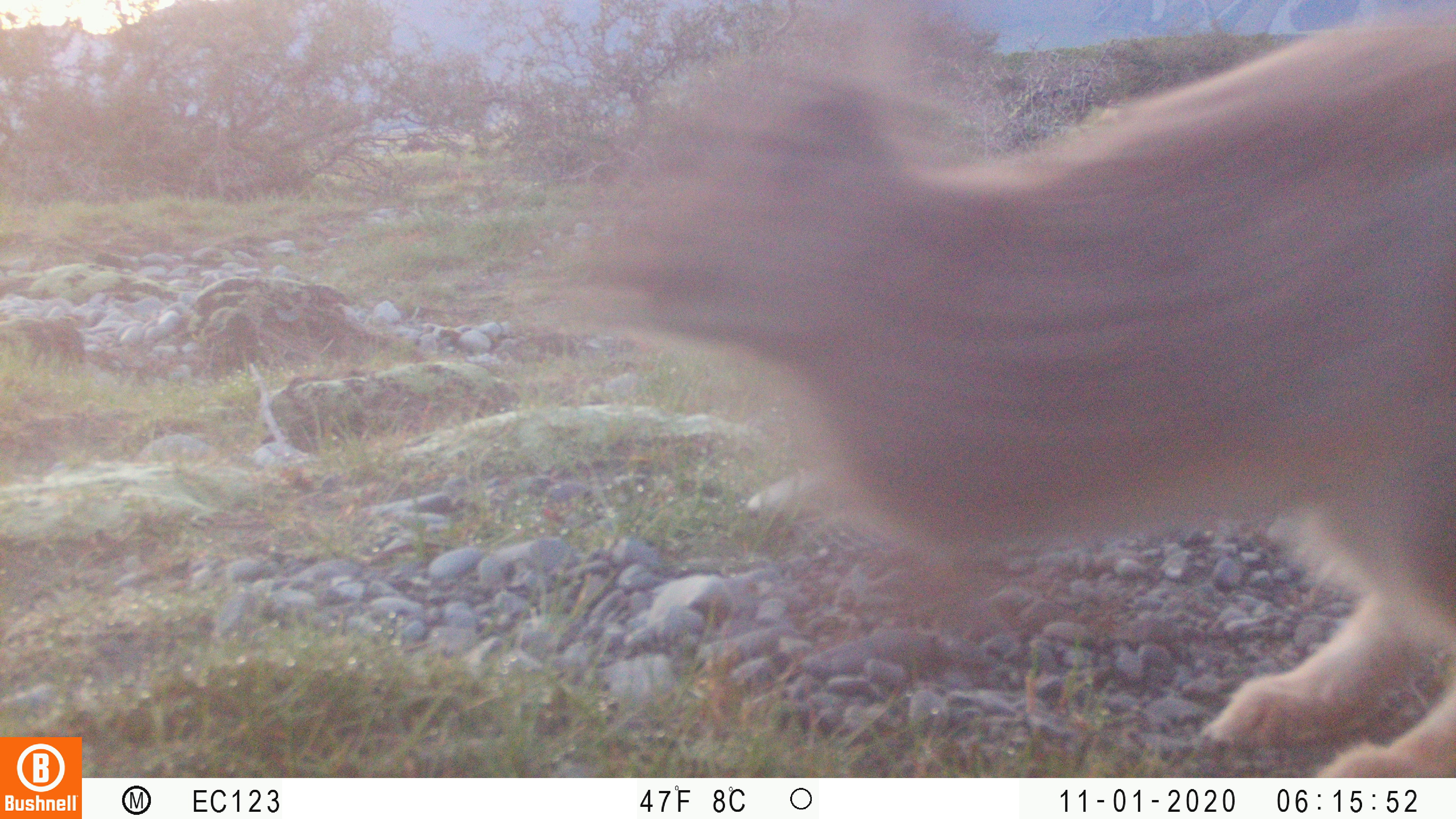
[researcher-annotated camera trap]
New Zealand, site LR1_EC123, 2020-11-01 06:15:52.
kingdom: Animalia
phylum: Chordata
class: Mammalia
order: Lagomorpha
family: Leporidae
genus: Oryctolagus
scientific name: Oryctolagus cuniculus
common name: european rabbit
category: rabbit